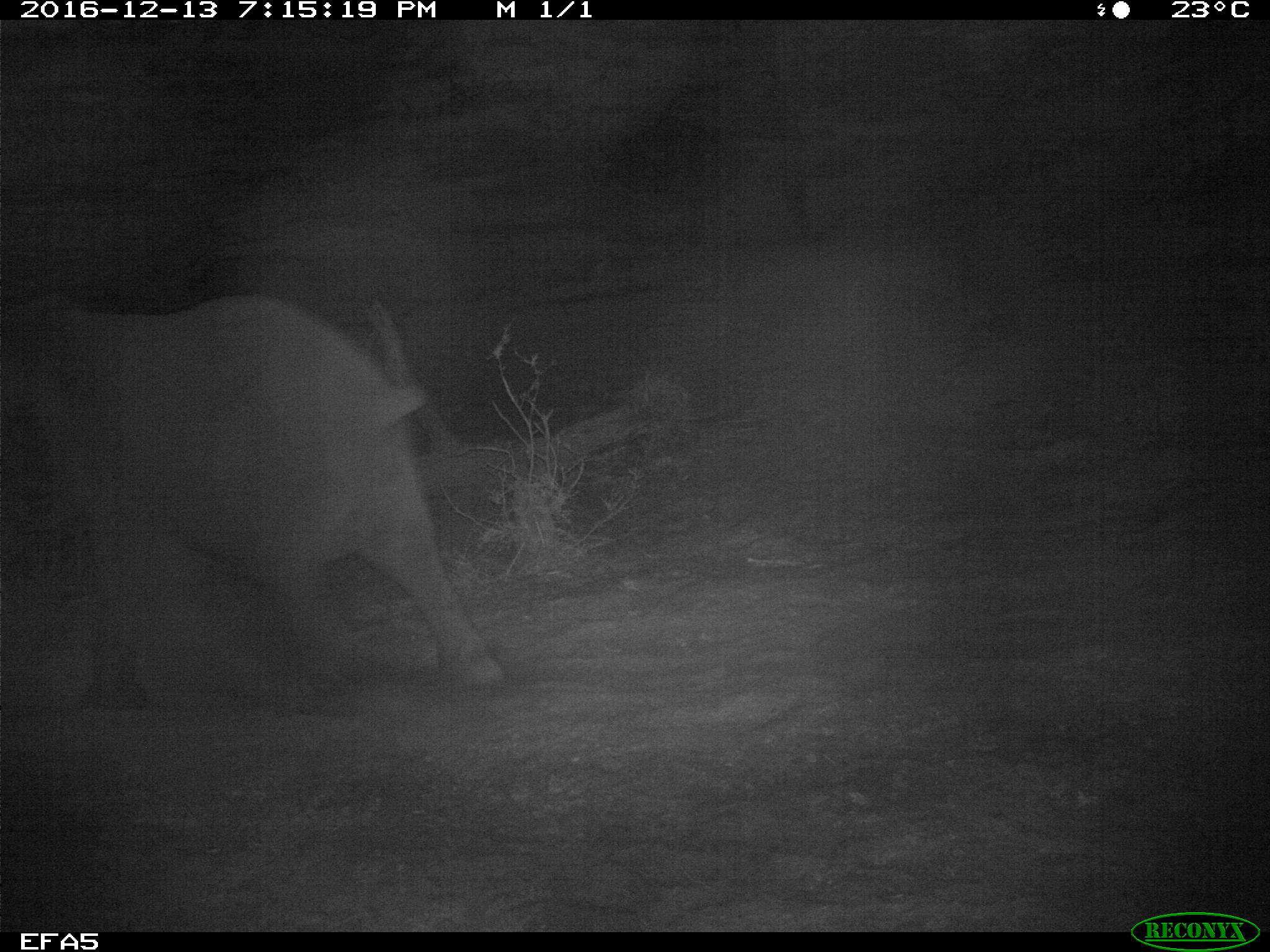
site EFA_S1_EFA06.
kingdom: Animalia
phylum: Chordata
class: Mammalia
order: Proboscidea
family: Elephantidae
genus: Loxodonta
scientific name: Loxodonta africana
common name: african bush elephant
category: elephant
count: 1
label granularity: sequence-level